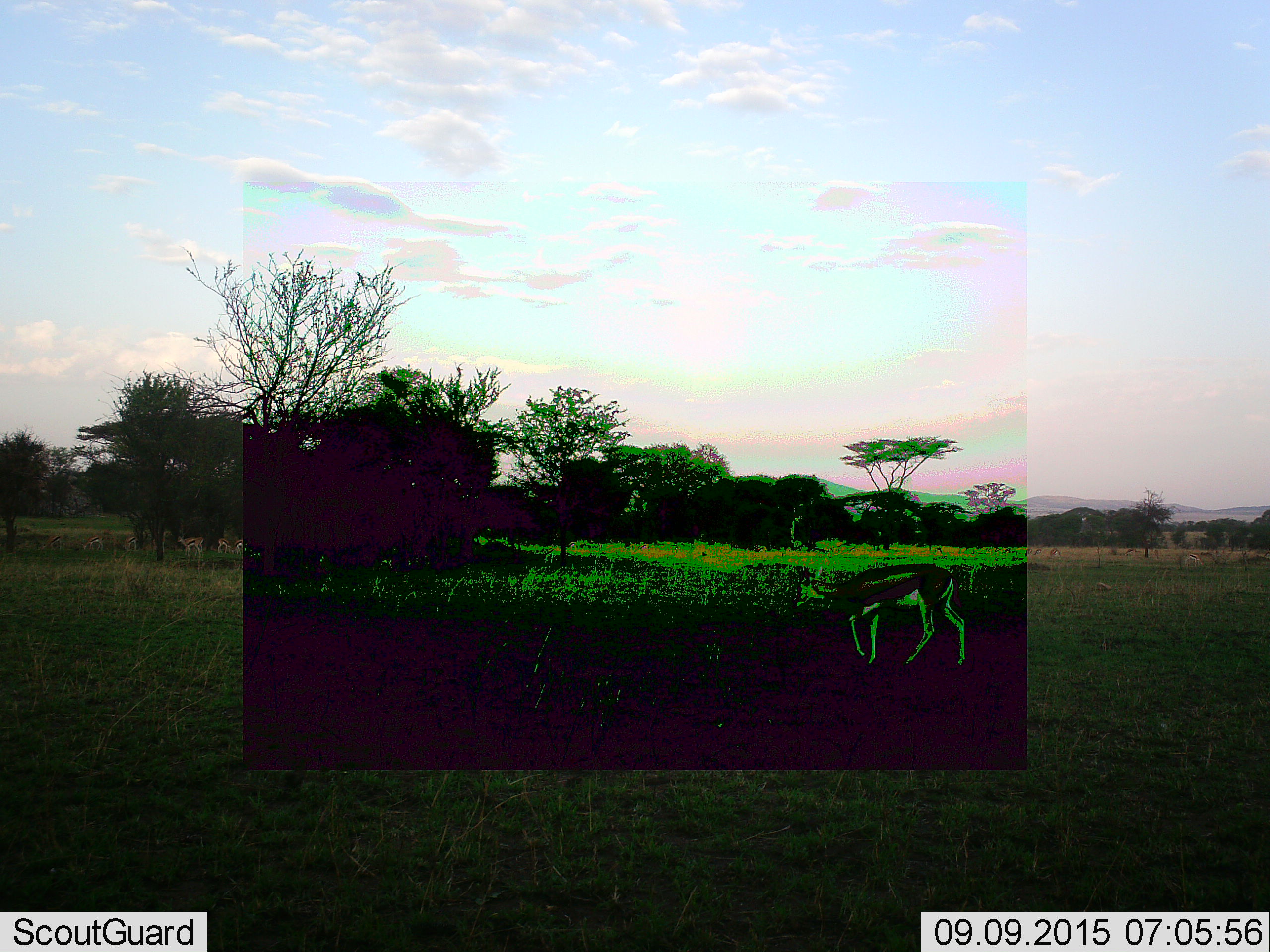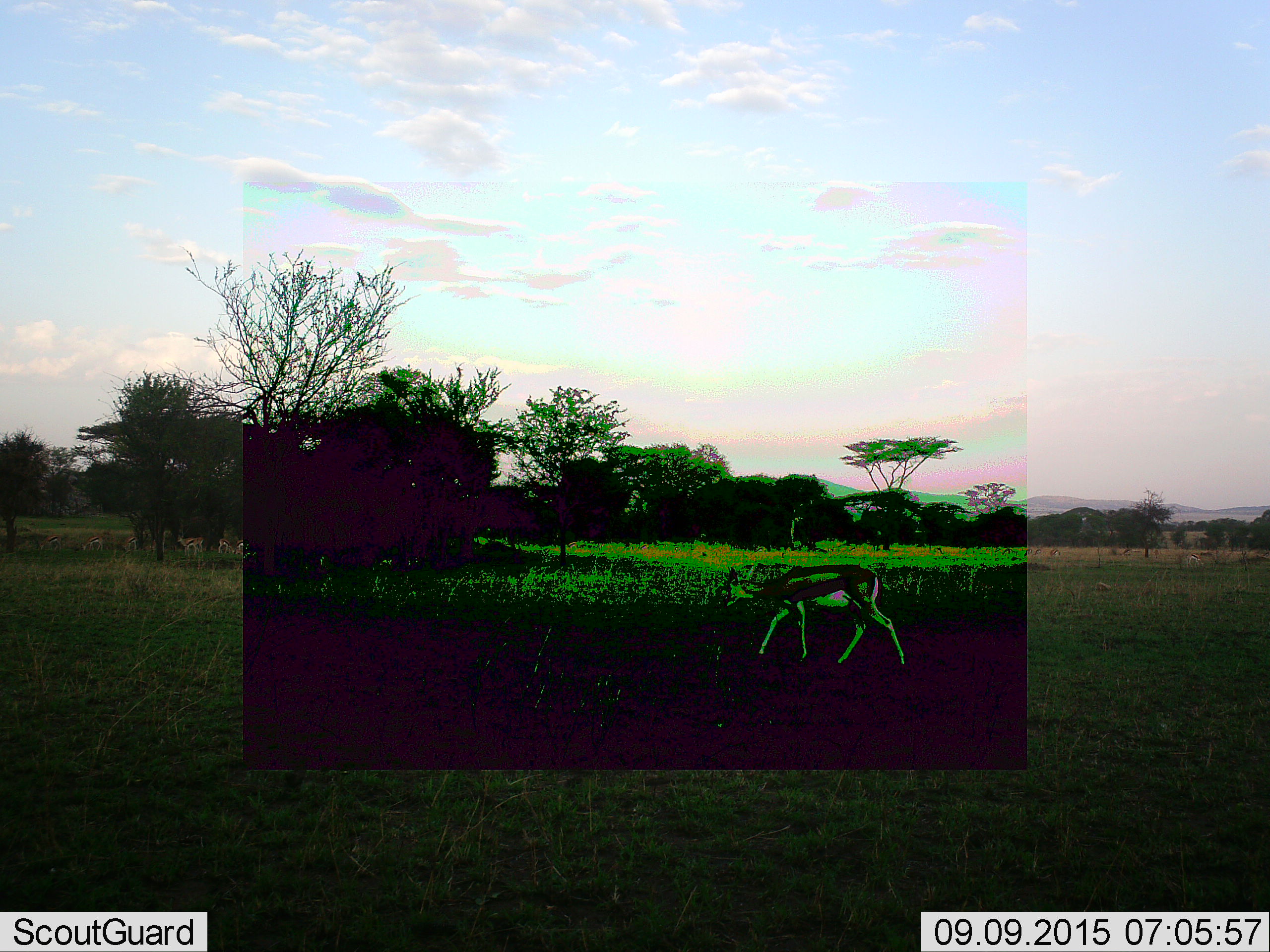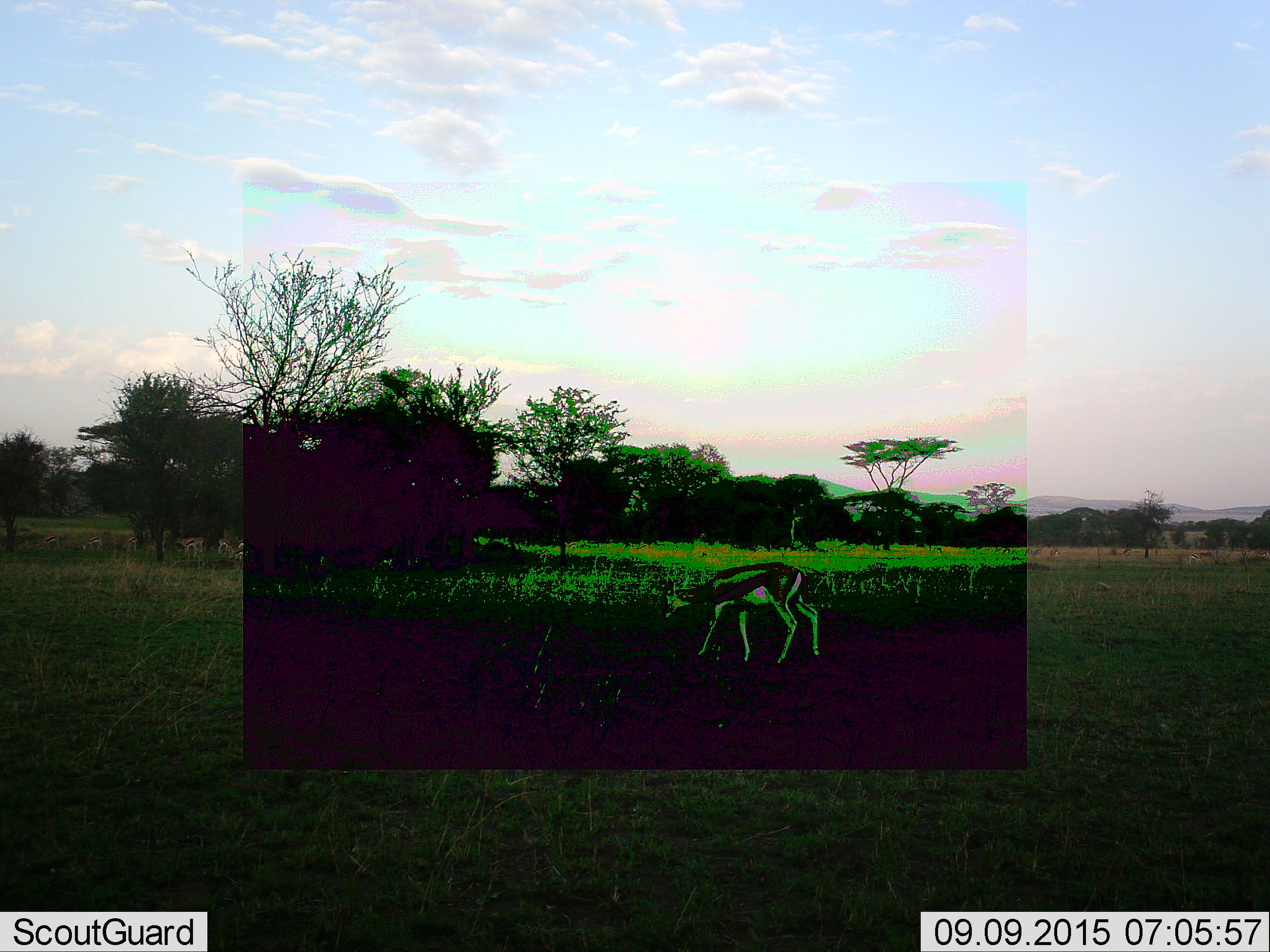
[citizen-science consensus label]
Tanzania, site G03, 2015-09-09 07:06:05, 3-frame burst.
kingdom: Animalia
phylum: Chordata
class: Mammalia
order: Artiodactyla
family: Bovidae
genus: Eudorcas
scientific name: Eudorcas thomsonii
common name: thomson's gazelle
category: gazellethomsons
Gazellethomsons (thomson's gazelle) (Eudorcas thomsonii), count 8. Behavior (volunteer vote fractions): standing 50%, resting 0%, moving 79%, interacting 0%. Young present (vote fraction): 7%. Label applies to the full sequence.